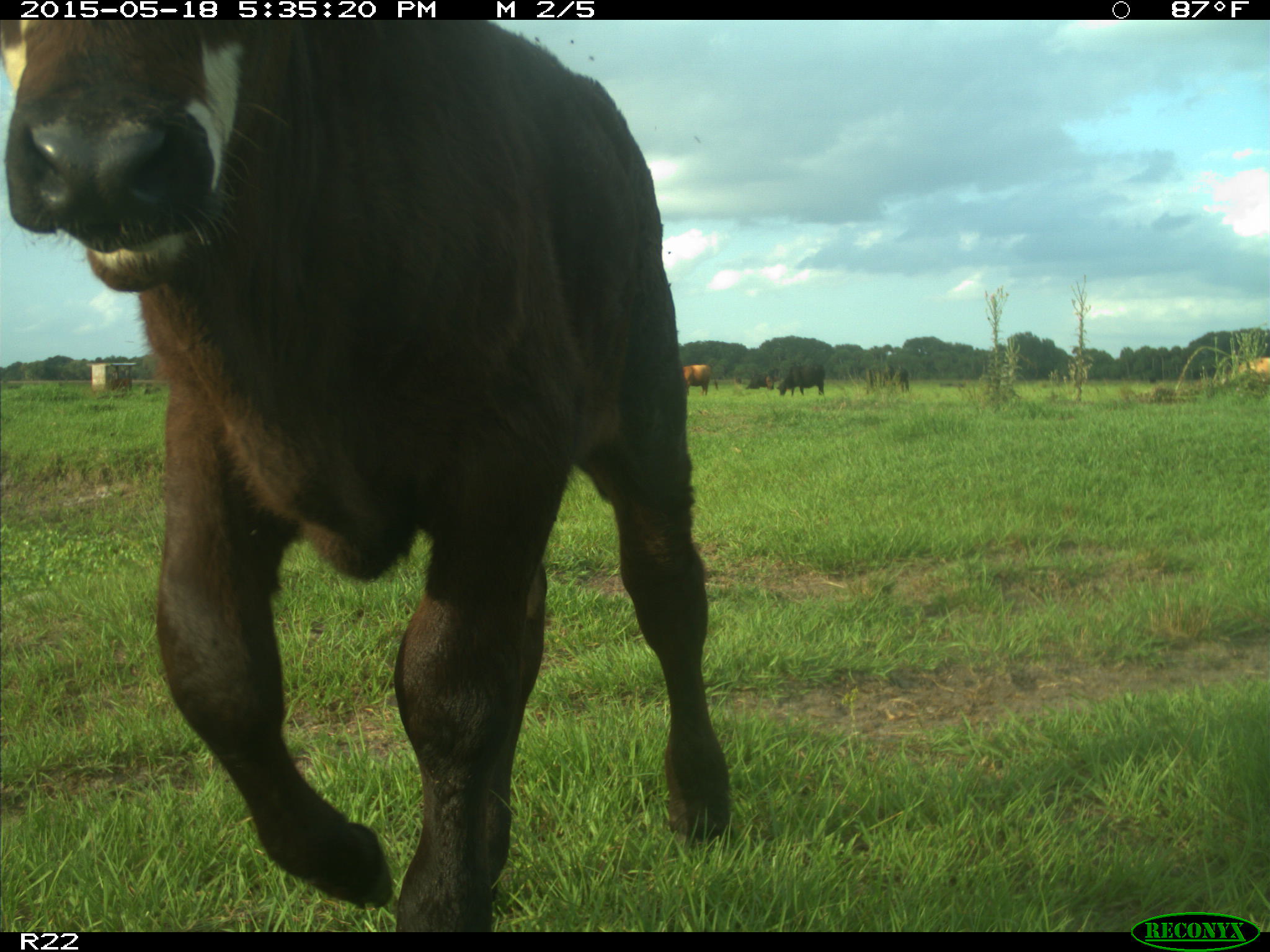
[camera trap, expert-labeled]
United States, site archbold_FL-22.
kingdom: Animalia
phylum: Chordata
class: Mammalia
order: Artiodactyla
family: Bovidae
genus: Bos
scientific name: Bos taurus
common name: domestic cow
Bos taurus (domestic cow).